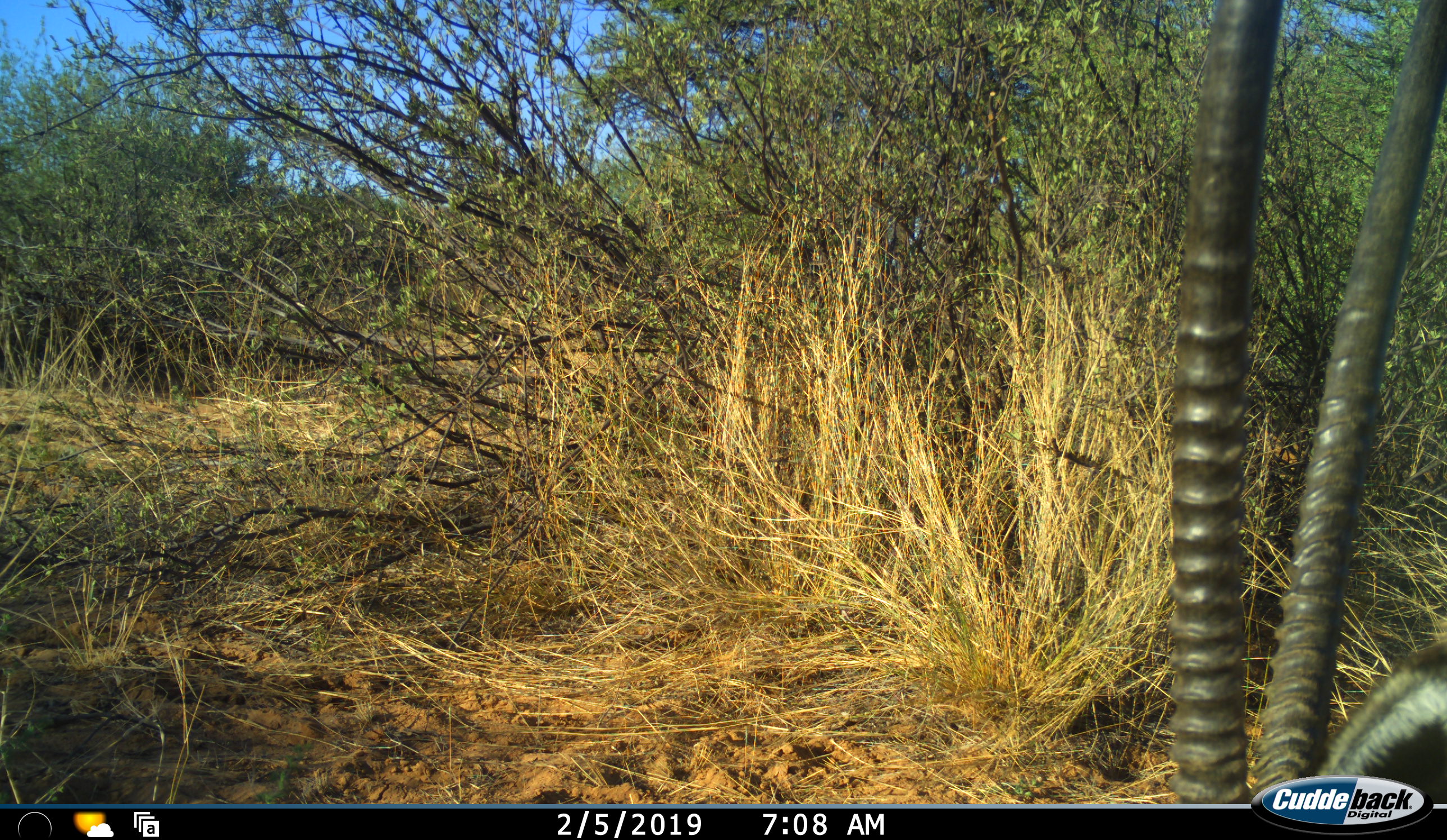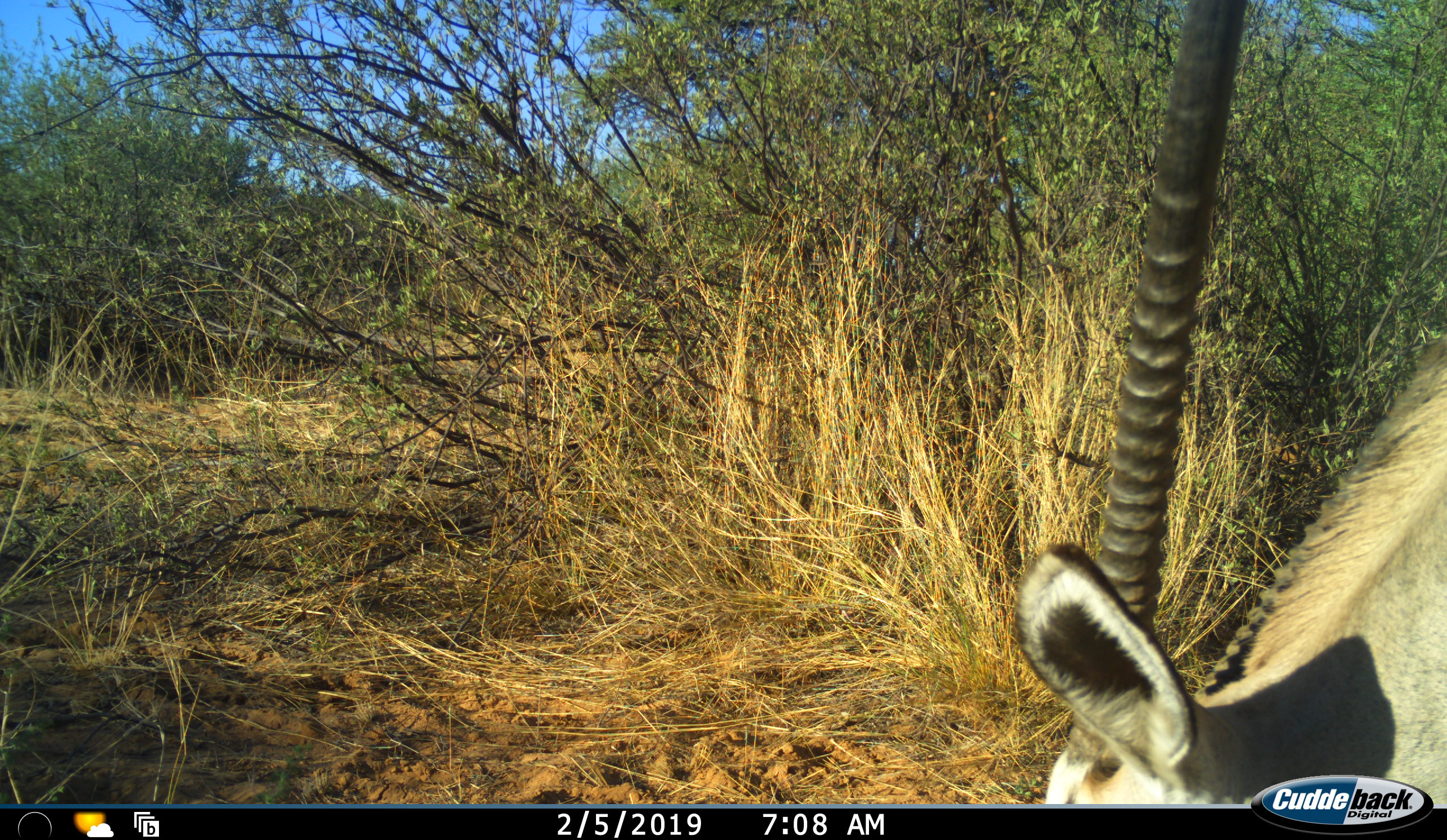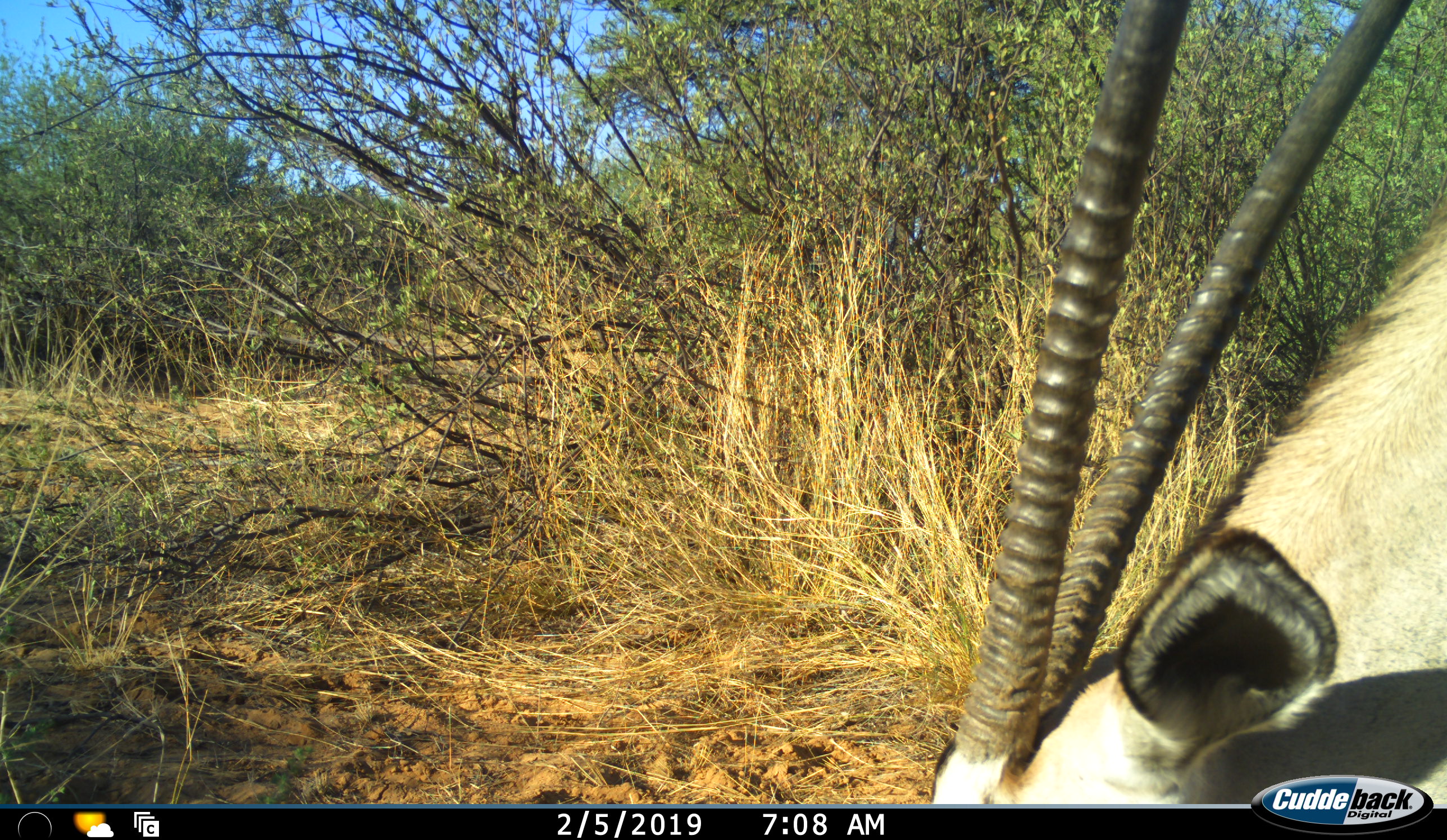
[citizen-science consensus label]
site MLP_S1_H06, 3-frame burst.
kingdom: Animalia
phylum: Chordata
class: Mammalia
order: Artiodactyla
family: Bovidae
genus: Oryx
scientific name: Oryx gazella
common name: gemsbok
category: oryx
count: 1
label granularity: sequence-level